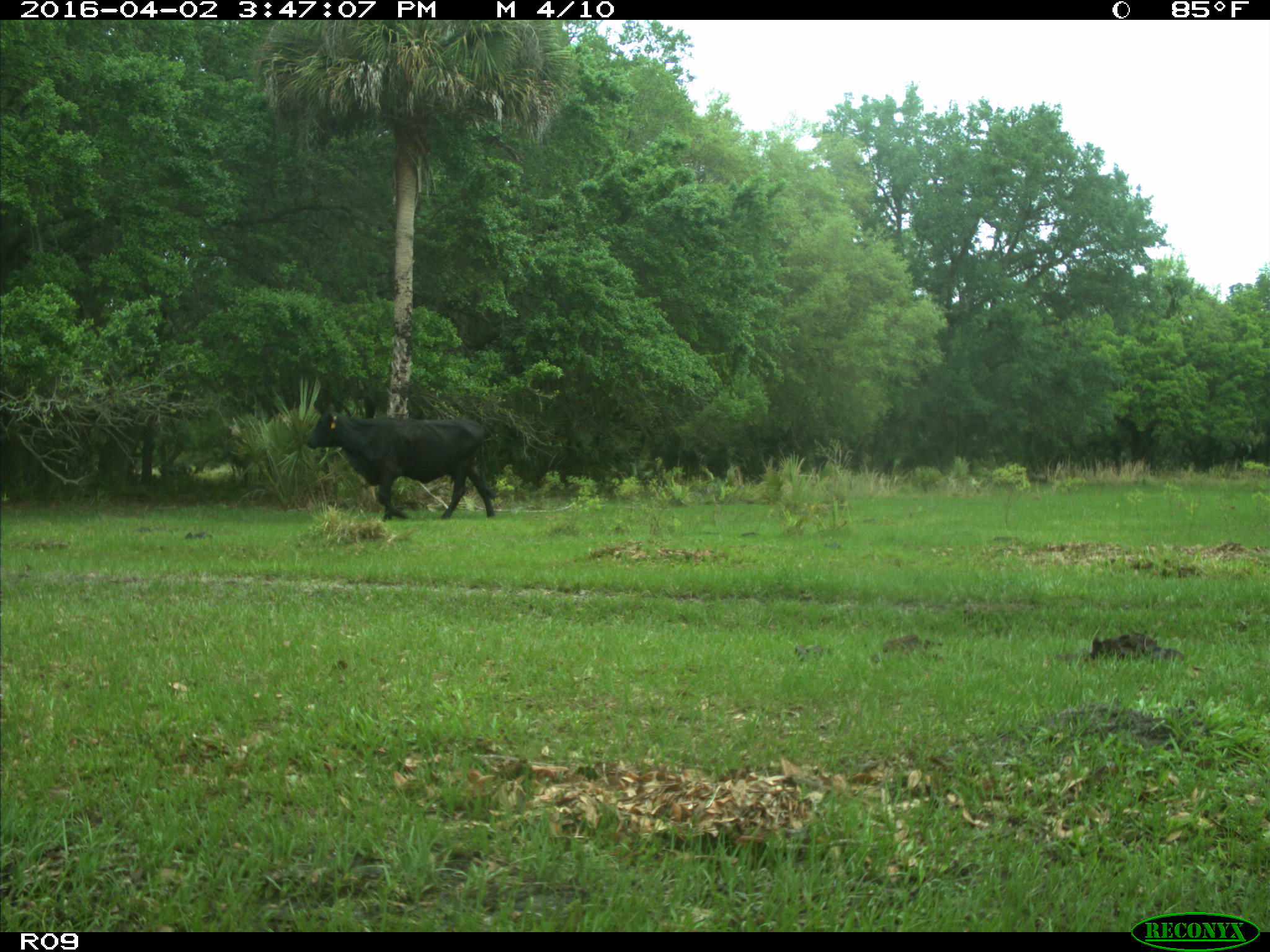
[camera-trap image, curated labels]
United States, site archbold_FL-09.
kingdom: Animalia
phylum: Chordata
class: Mammalia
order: Artiodactyla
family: Bovidae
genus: Bos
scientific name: Bos taurus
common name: domestic cow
Bos taurus (domestic cow).